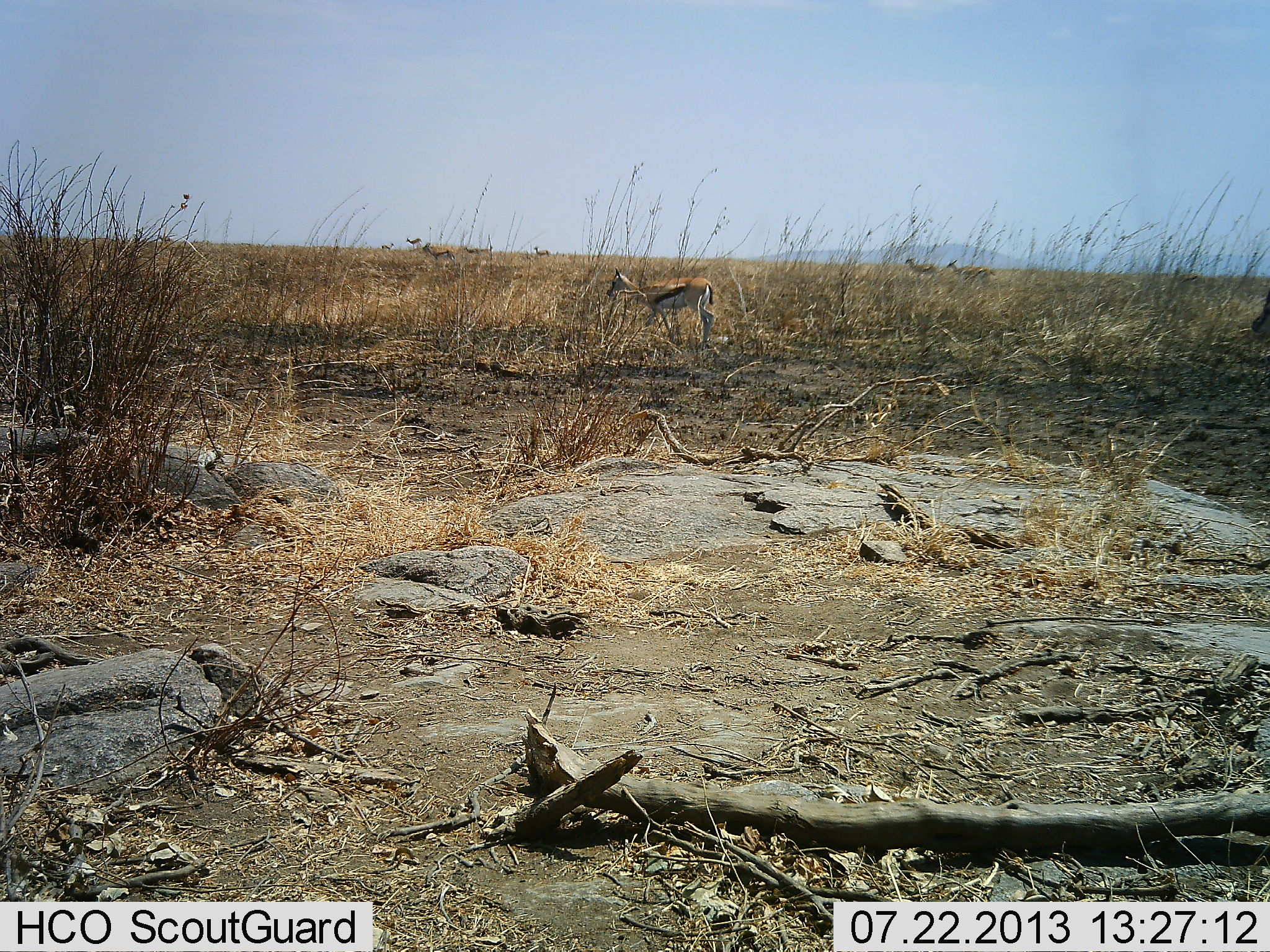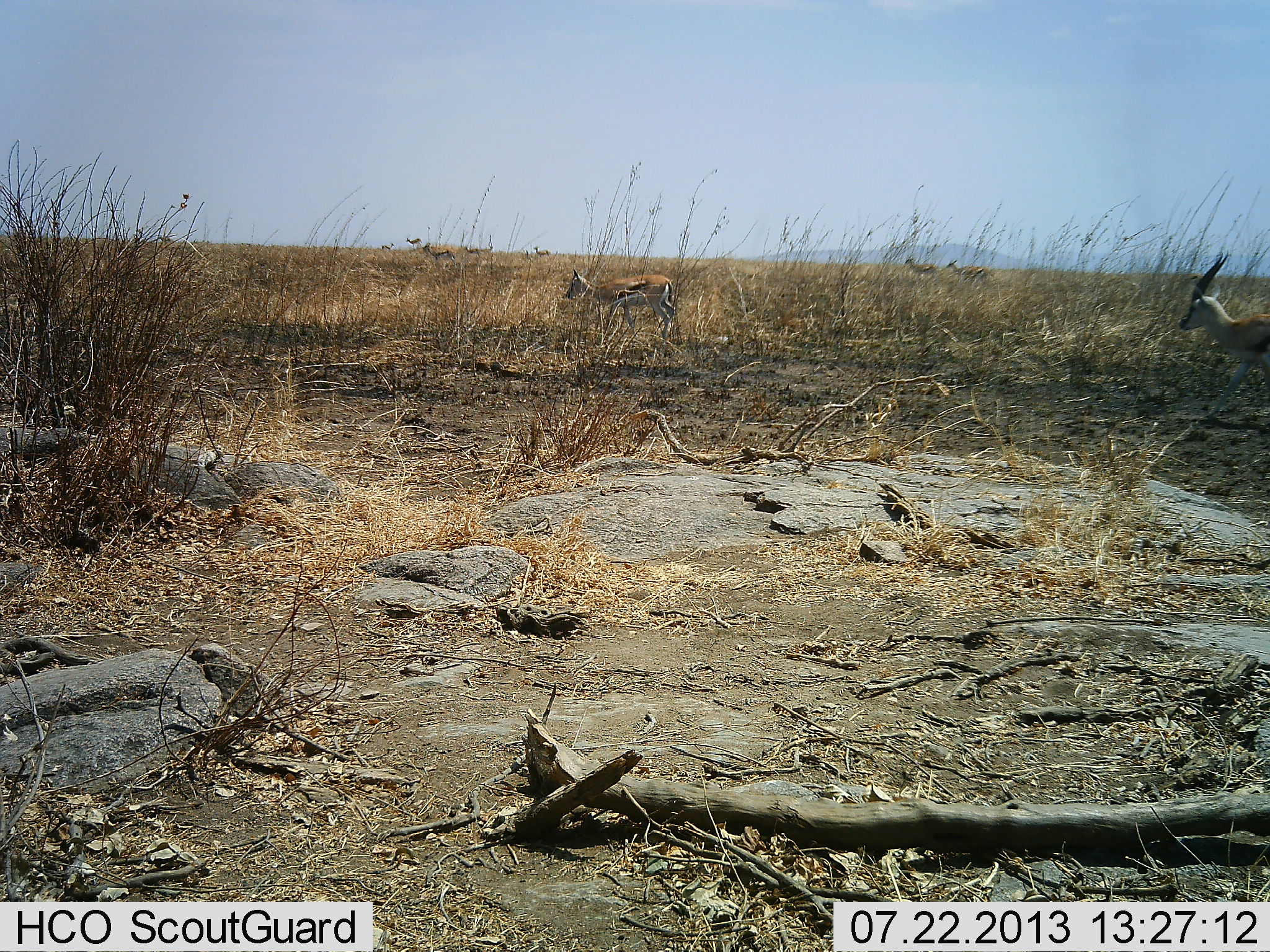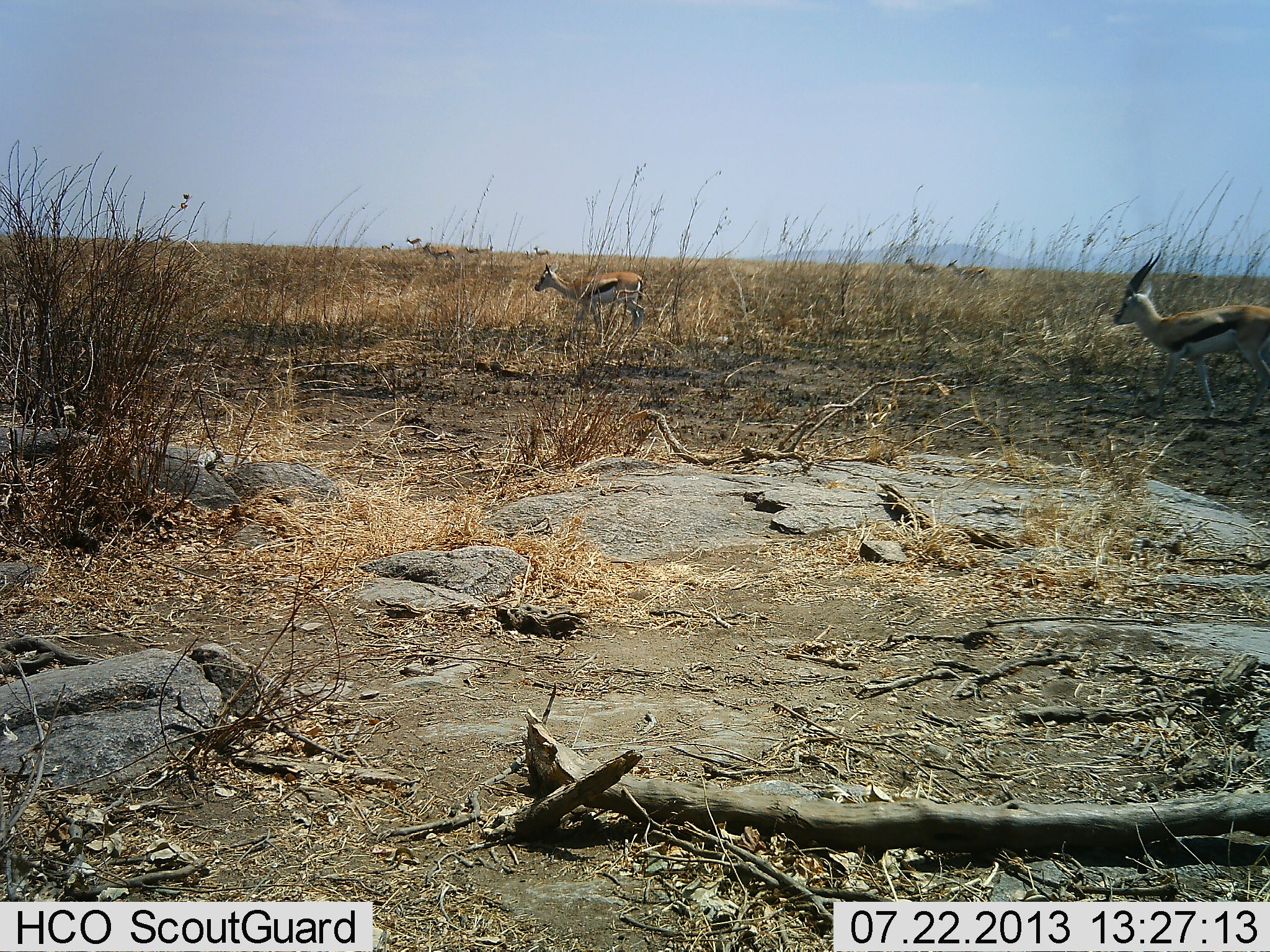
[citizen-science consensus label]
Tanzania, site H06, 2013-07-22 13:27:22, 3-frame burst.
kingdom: Animalia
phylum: Chordata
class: Mammalia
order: Artiodactyla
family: Bovidae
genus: Eudorcas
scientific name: Eudorcas thomsonii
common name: thomson's gazelle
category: gazellethomsons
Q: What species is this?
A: Gazellethomsons (thomson's gazelle) (Eudorcas thomsonii).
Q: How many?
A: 6.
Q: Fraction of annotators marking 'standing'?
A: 40%.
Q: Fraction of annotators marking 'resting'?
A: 3%.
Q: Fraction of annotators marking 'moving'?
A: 86%.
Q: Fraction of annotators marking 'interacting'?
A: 3%.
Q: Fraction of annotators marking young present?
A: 0%.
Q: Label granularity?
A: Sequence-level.